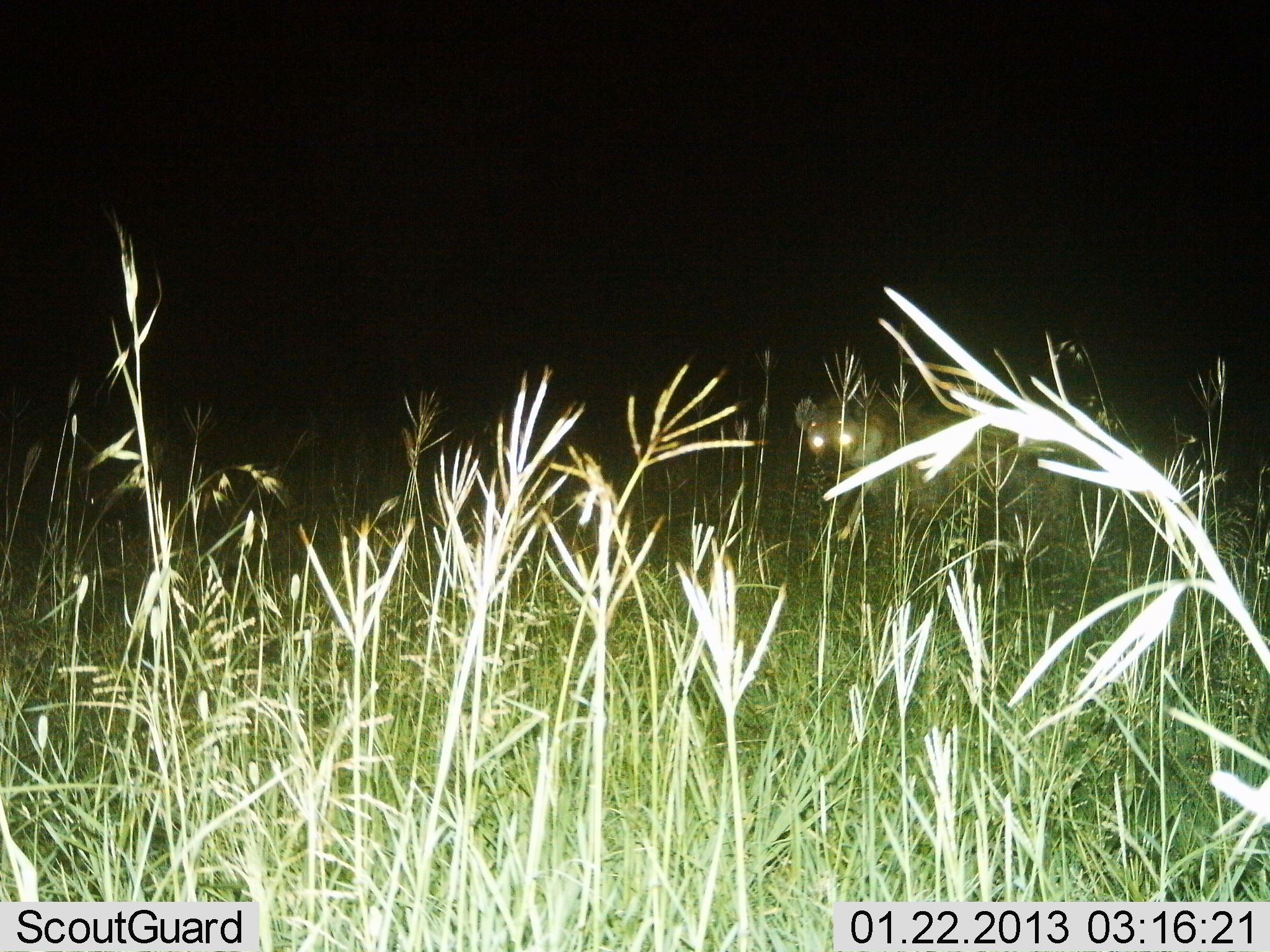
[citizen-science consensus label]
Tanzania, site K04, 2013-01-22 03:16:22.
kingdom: Animalia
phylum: Chordata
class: Mammalia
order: Carnivora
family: Hyaenidae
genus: Crocuta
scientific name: Crocuta crocuta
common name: spotted hyena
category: hyenaspotted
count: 1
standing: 62%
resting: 0%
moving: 38%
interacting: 3%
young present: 0%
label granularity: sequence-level